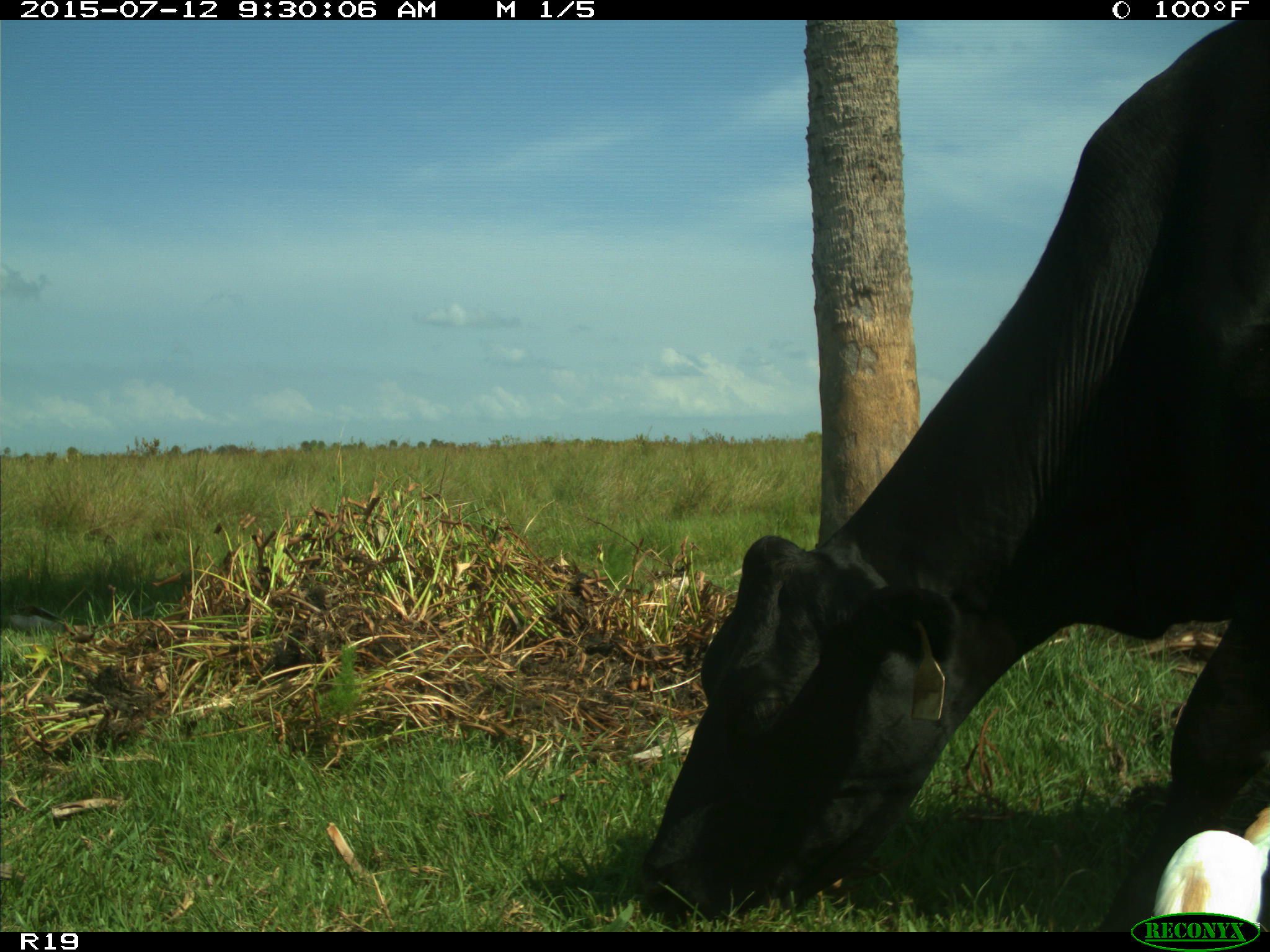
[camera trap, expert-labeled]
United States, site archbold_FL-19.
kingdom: Animalia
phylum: Chordata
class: Mammalia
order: Artiodactyla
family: Bovidae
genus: Bos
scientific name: Bos taurus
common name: domestic cow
Bos taurus (domestic cow).